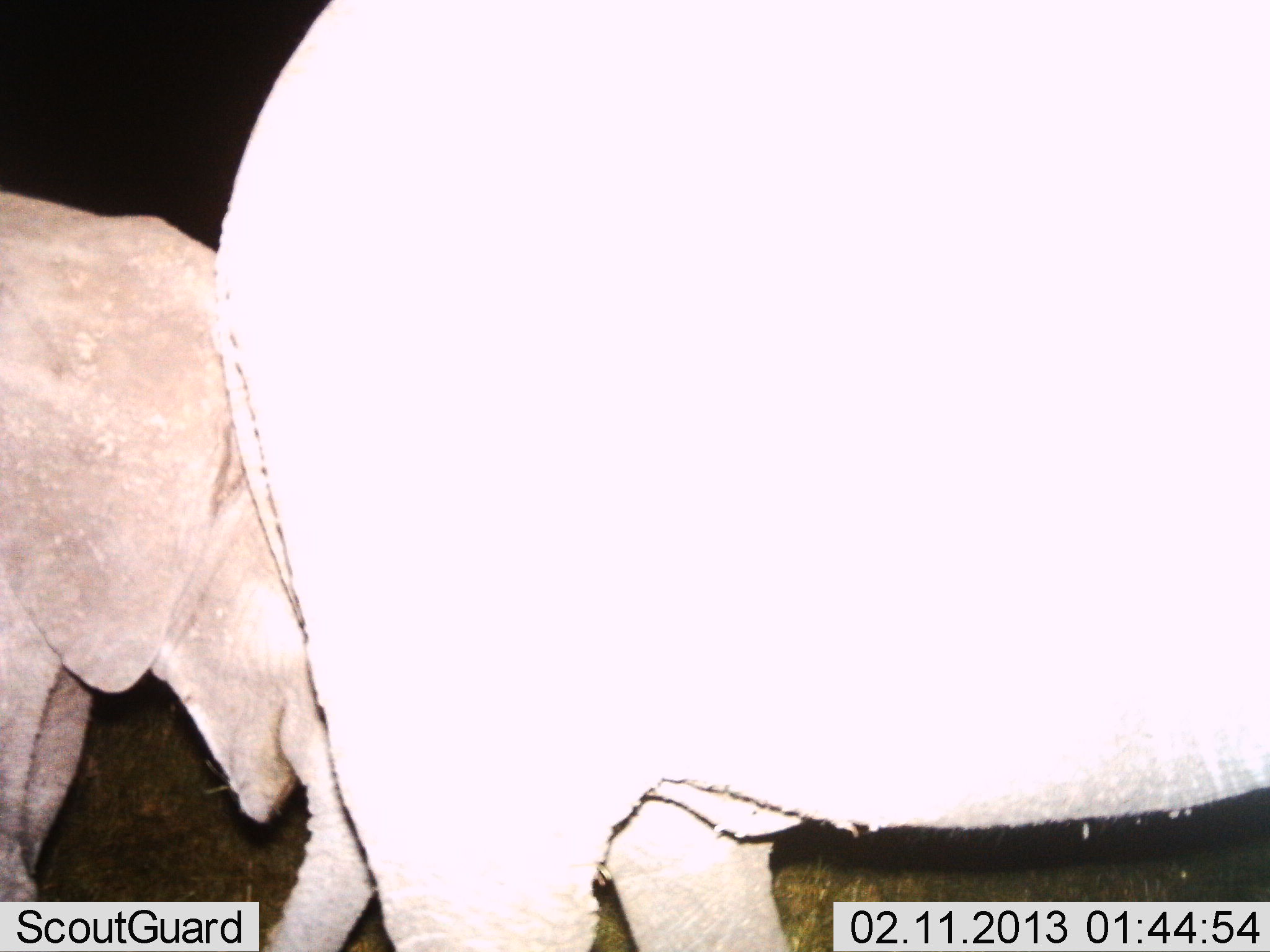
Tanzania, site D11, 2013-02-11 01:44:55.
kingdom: Animalia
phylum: Chordata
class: Mammalia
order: Proboscidea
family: Elephantidae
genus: Loxodonta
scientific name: Loxodonta africana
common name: african bush elephant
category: elephant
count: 2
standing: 79%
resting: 0%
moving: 24%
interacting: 0%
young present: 71%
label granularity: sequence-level